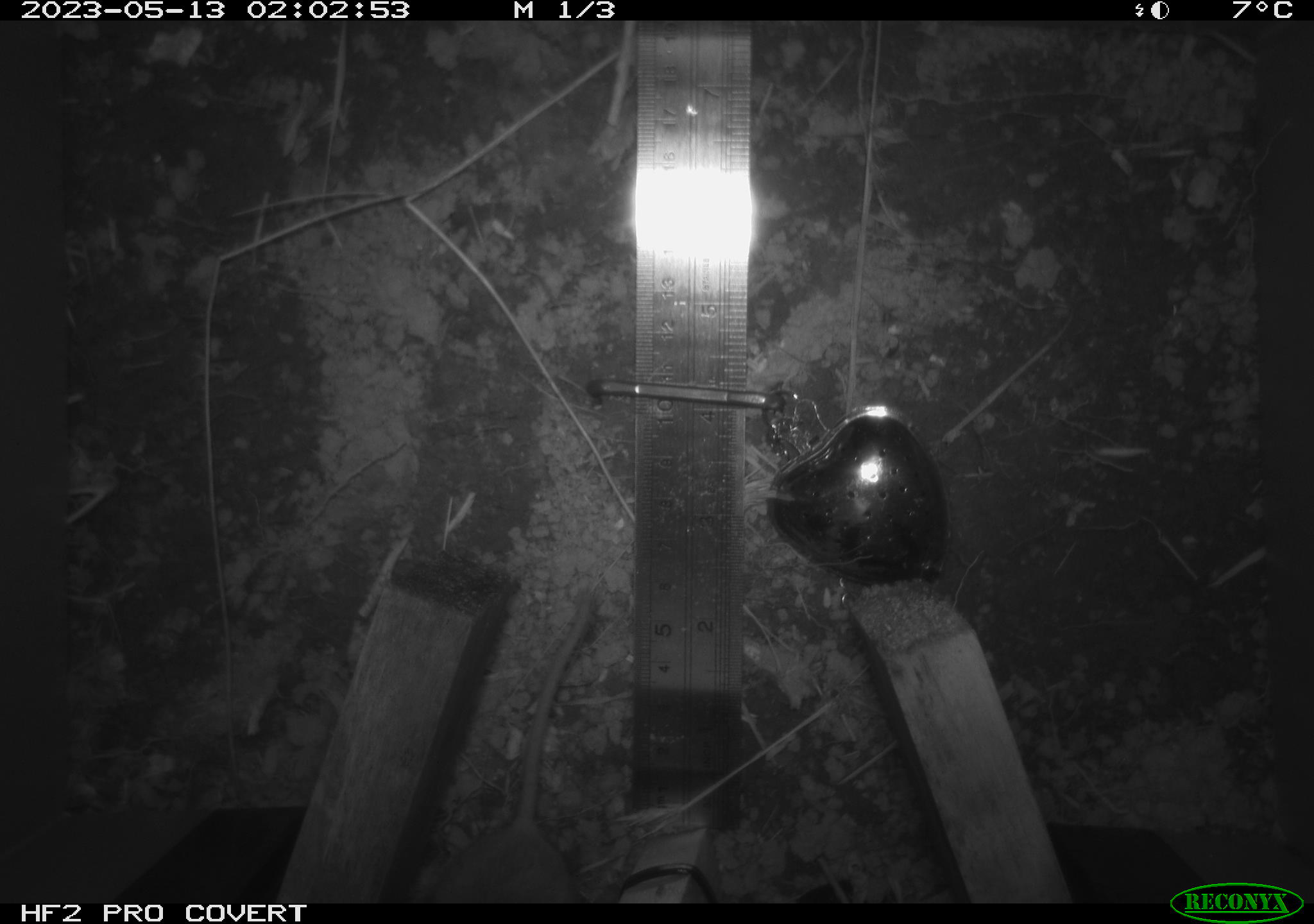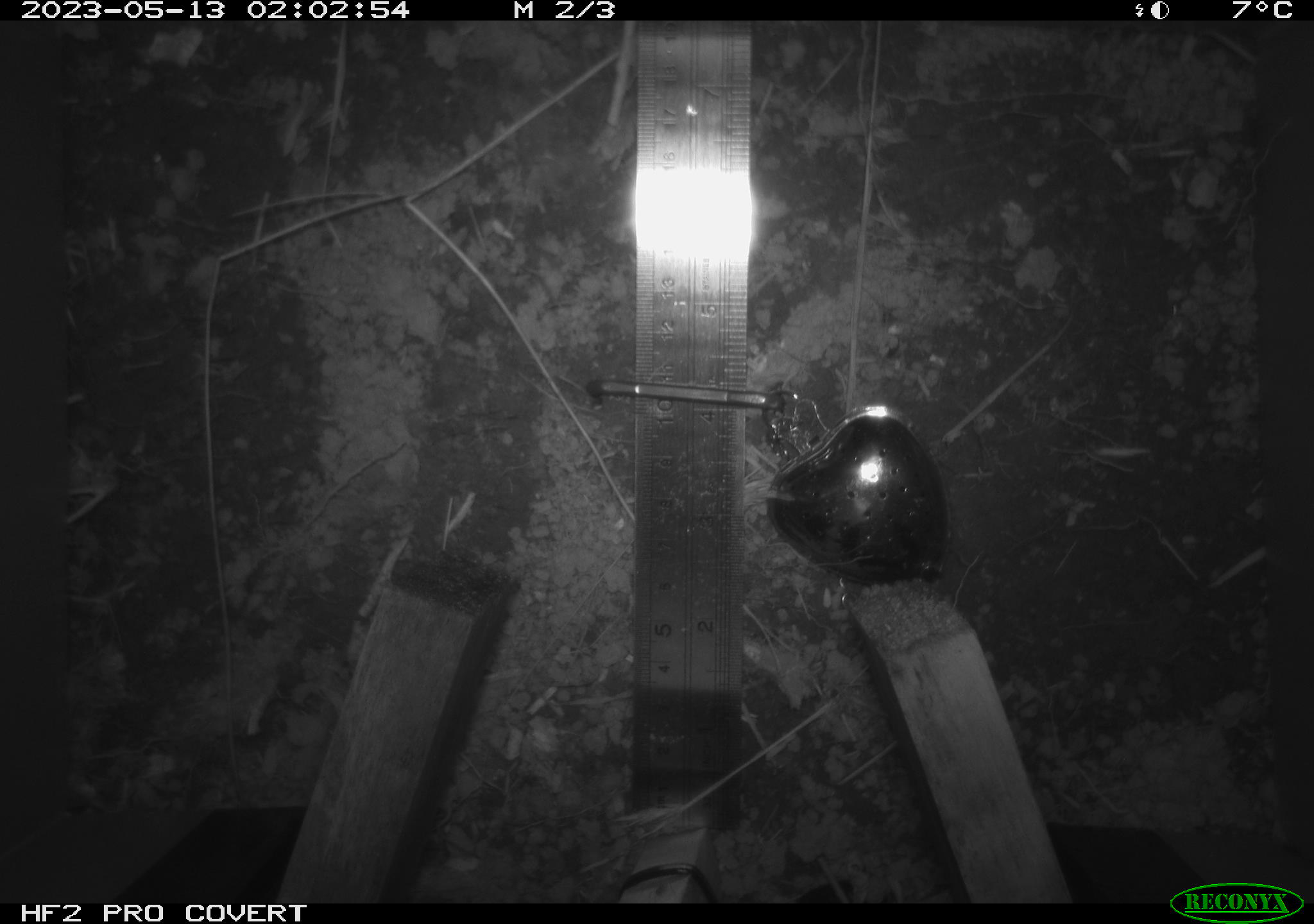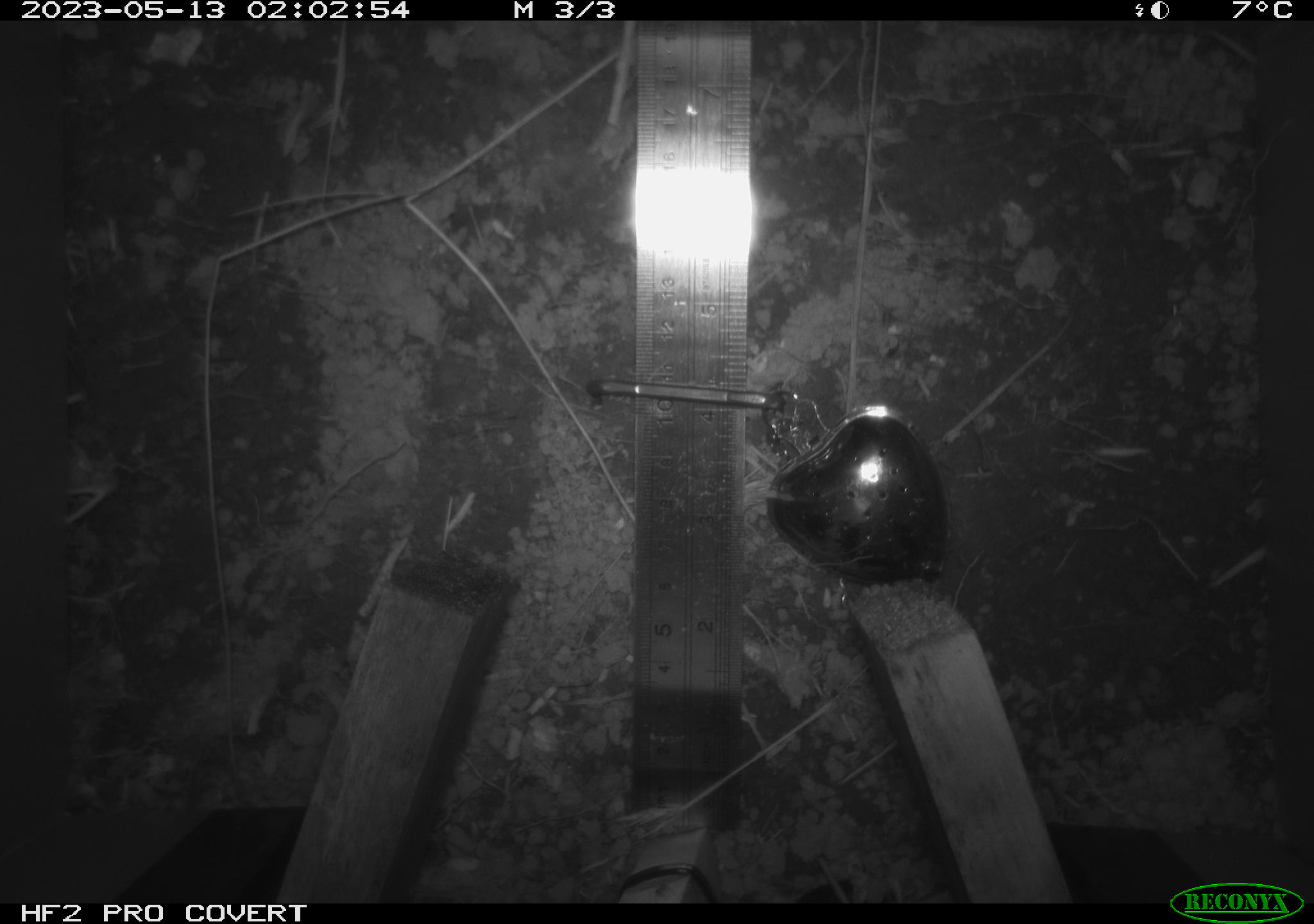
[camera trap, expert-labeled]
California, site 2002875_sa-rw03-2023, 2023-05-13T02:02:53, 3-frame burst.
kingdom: Animalia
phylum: Chordata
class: Mammalia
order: Rodentia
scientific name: Rodentia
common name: mouse species